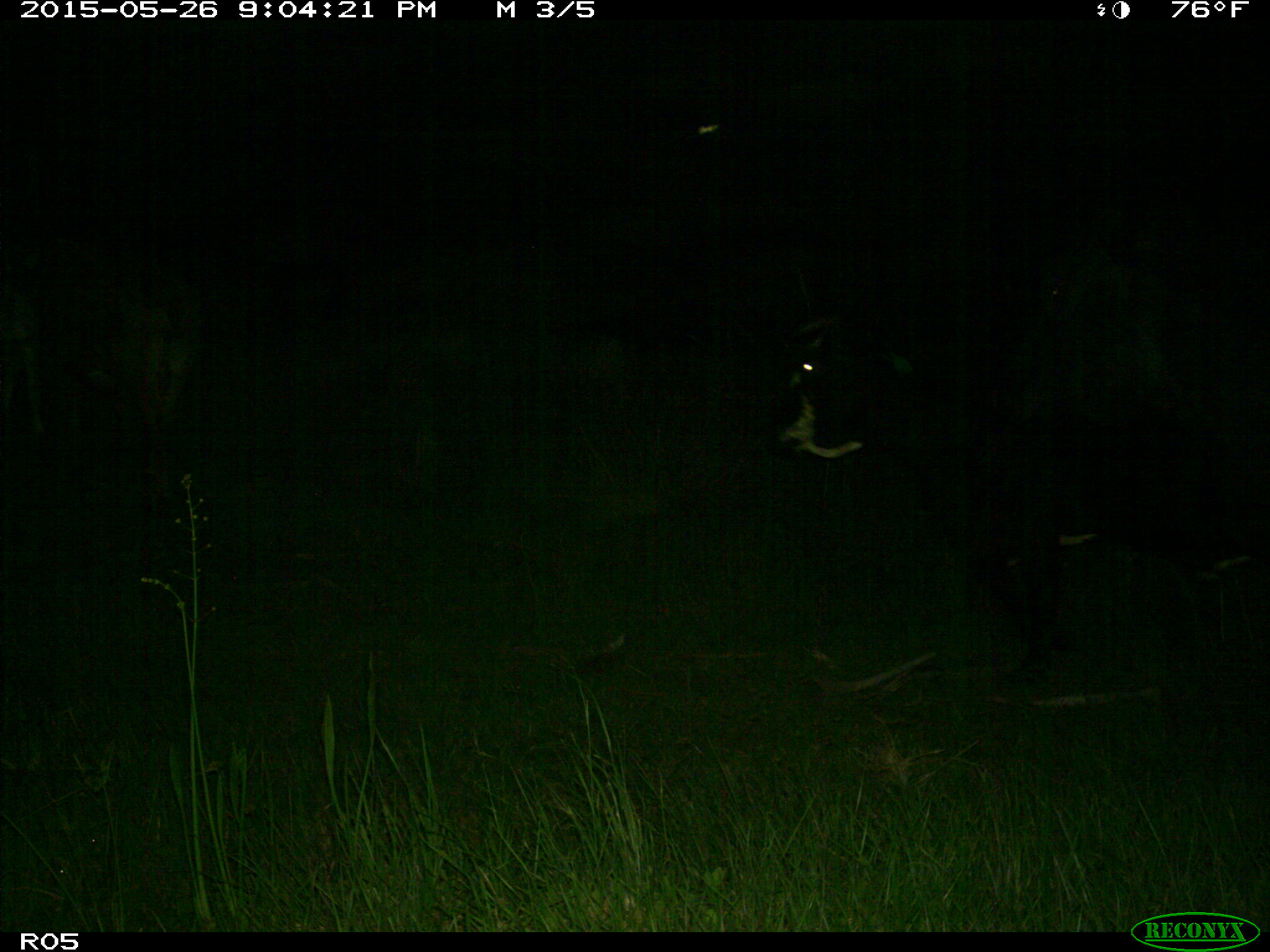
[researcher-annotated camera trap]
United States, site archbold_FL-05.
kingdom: Animalia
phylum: Chordata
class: Mammalia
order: Artiodactyla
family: Bovidae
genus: Bos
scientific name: Bos taurus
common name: domestic cow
Bos taurus (domestic cow).